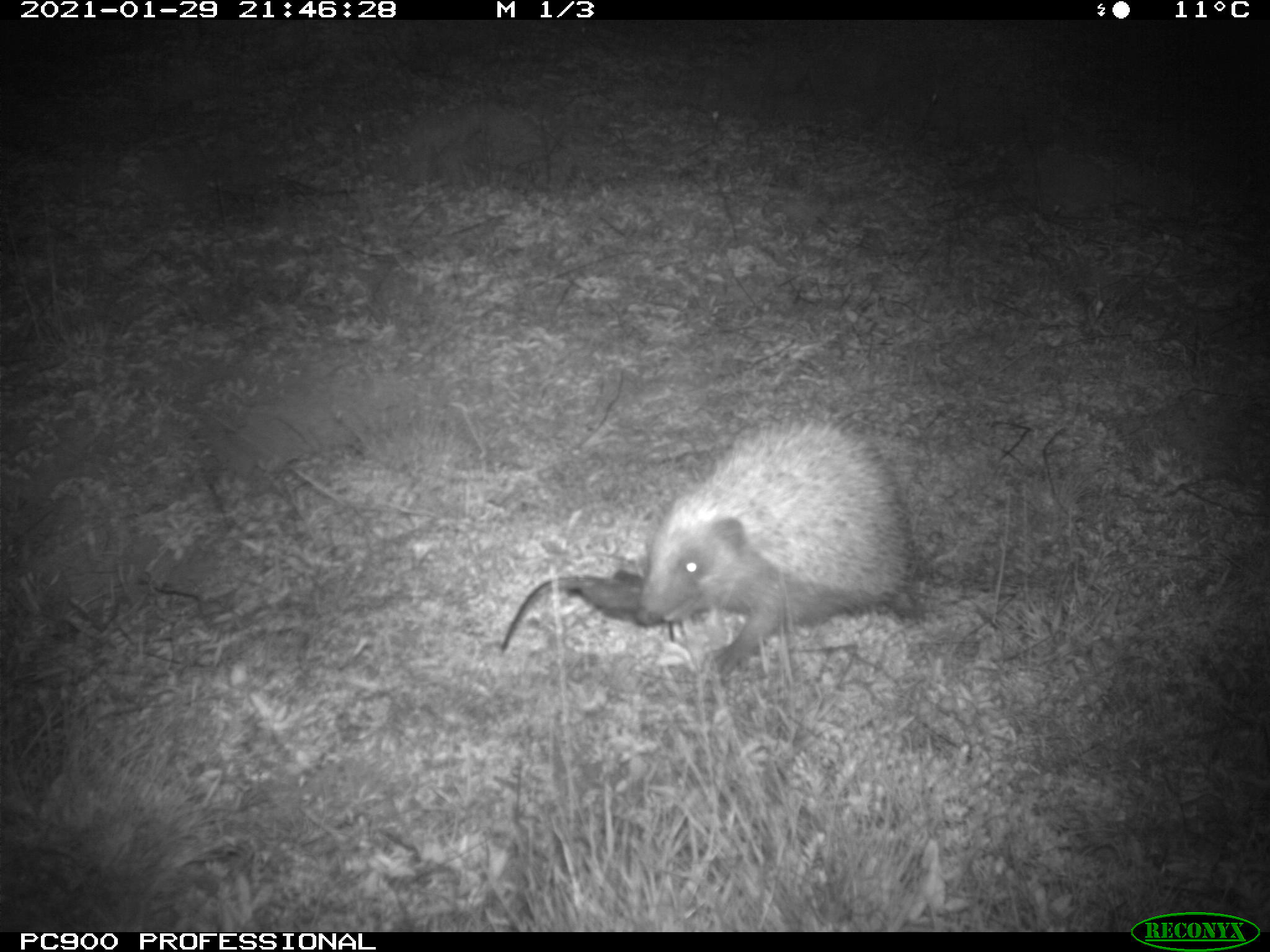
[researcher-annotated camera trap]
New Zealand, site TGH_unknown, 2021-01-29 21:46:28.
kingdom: Animalia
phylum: Chordata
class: Mammalia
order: Eulipotyphla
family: Erinaceidae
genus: Erinaceus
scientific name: Erinaceus europaeus europaeus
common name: european hedgehog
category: hedgehog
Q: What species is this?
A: Hedgehog (european hedgehog) (Erinaceus europaeus europaeus).